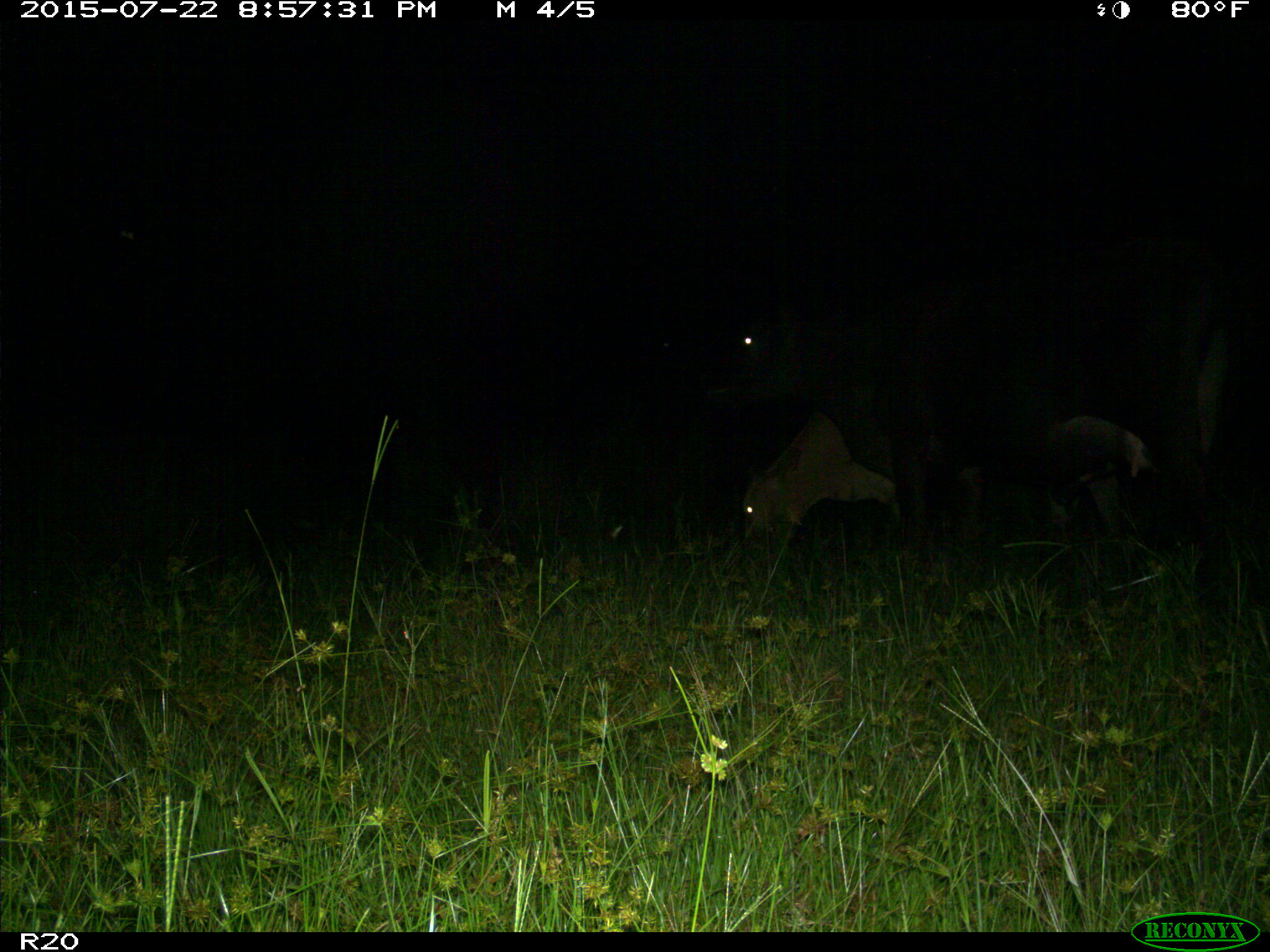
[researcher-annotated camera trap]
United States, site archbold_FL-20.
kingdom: Animalia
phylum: Chordata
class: Mammalia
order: Artiodactyla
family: Bovidae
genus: Bos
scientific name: Bos taurus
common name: domestic cow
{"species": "Bos taurus (domestic cow)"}